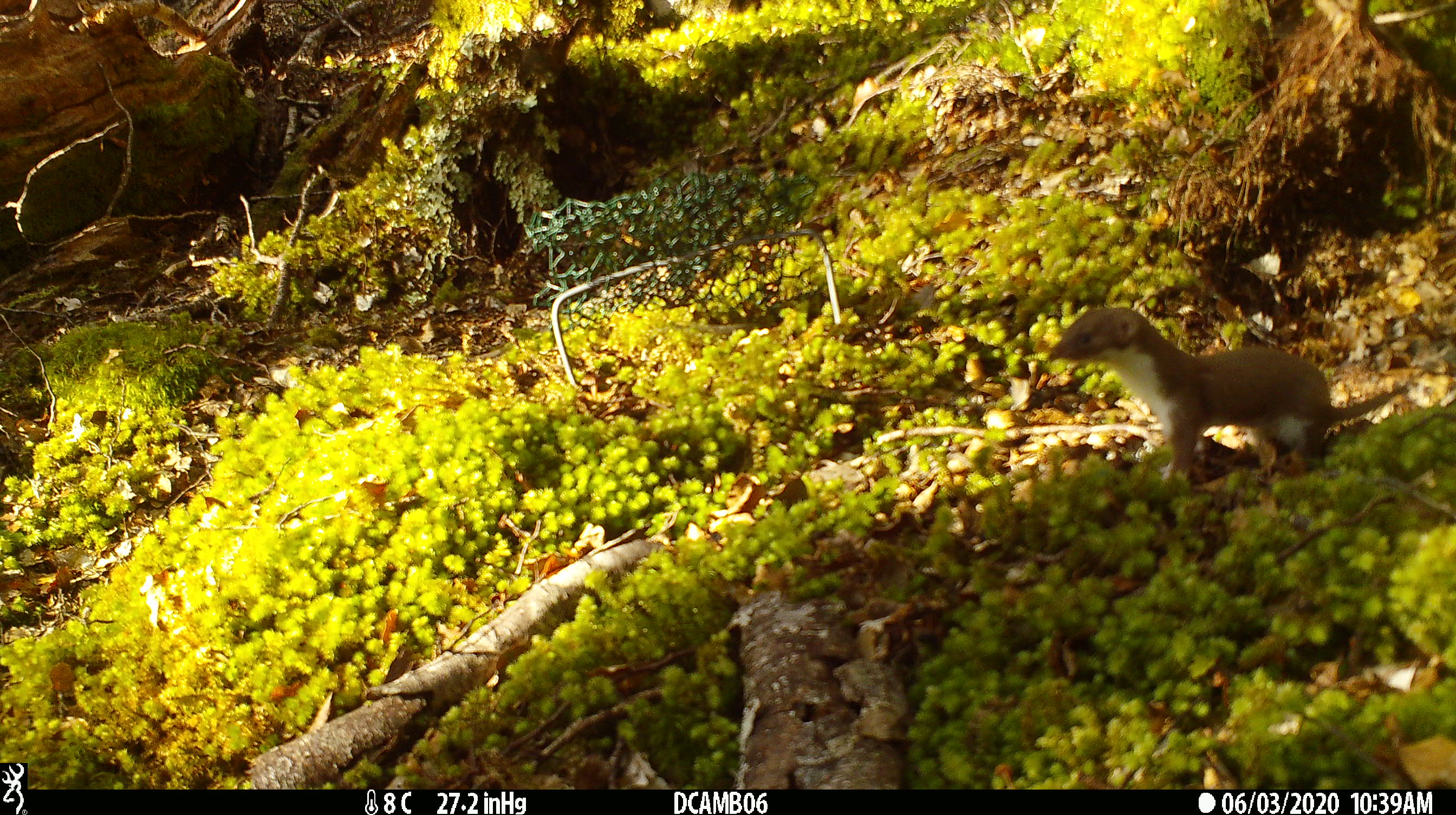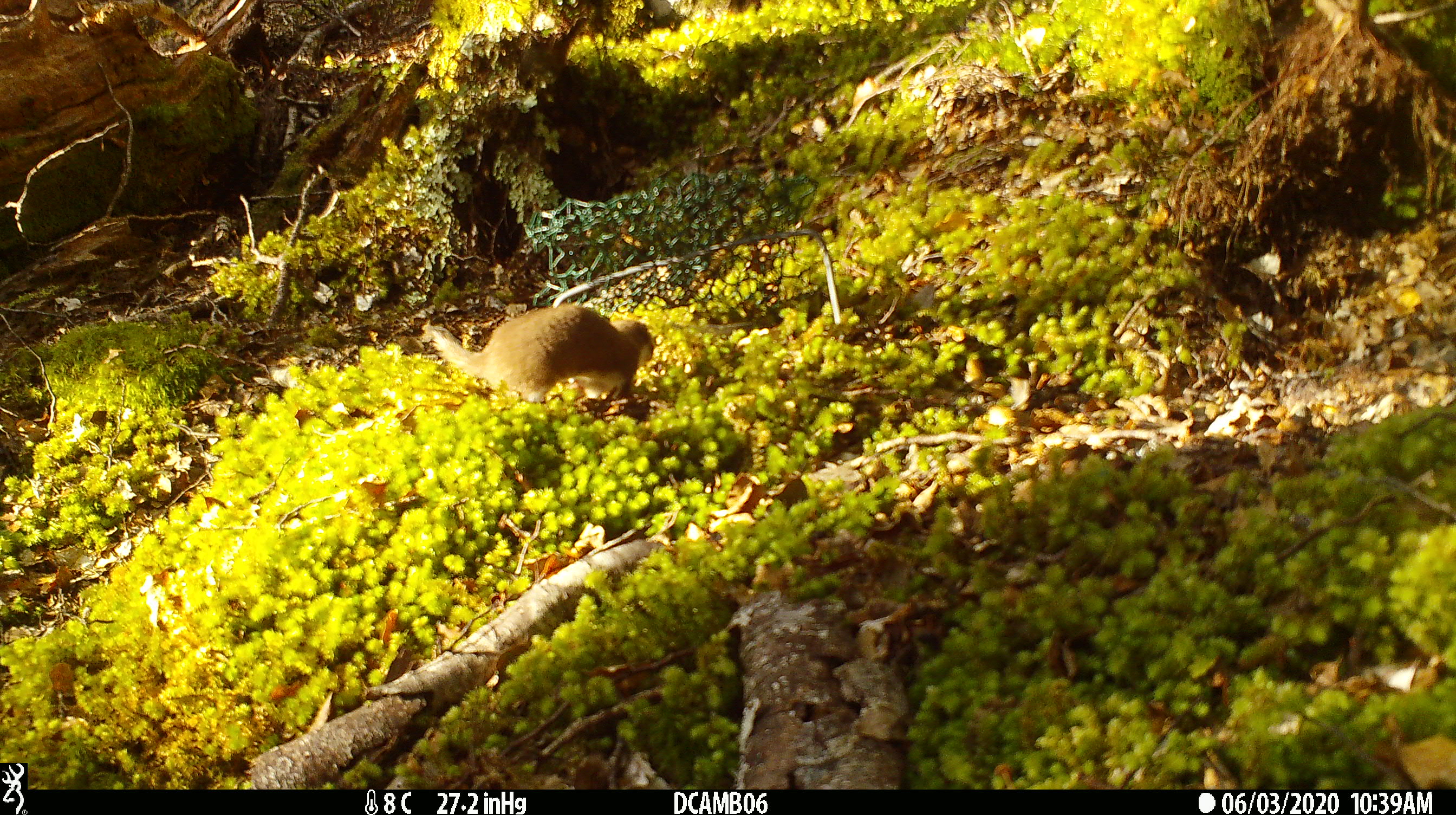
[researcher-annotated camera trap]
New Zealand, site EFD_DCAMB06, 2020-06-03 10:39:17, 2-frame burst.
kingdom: Animalia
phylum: Chordata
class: Mammalia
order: Carnivora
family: Mustelidae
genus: Mustela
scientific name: Mustela nivalis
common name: least weasel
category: weasel